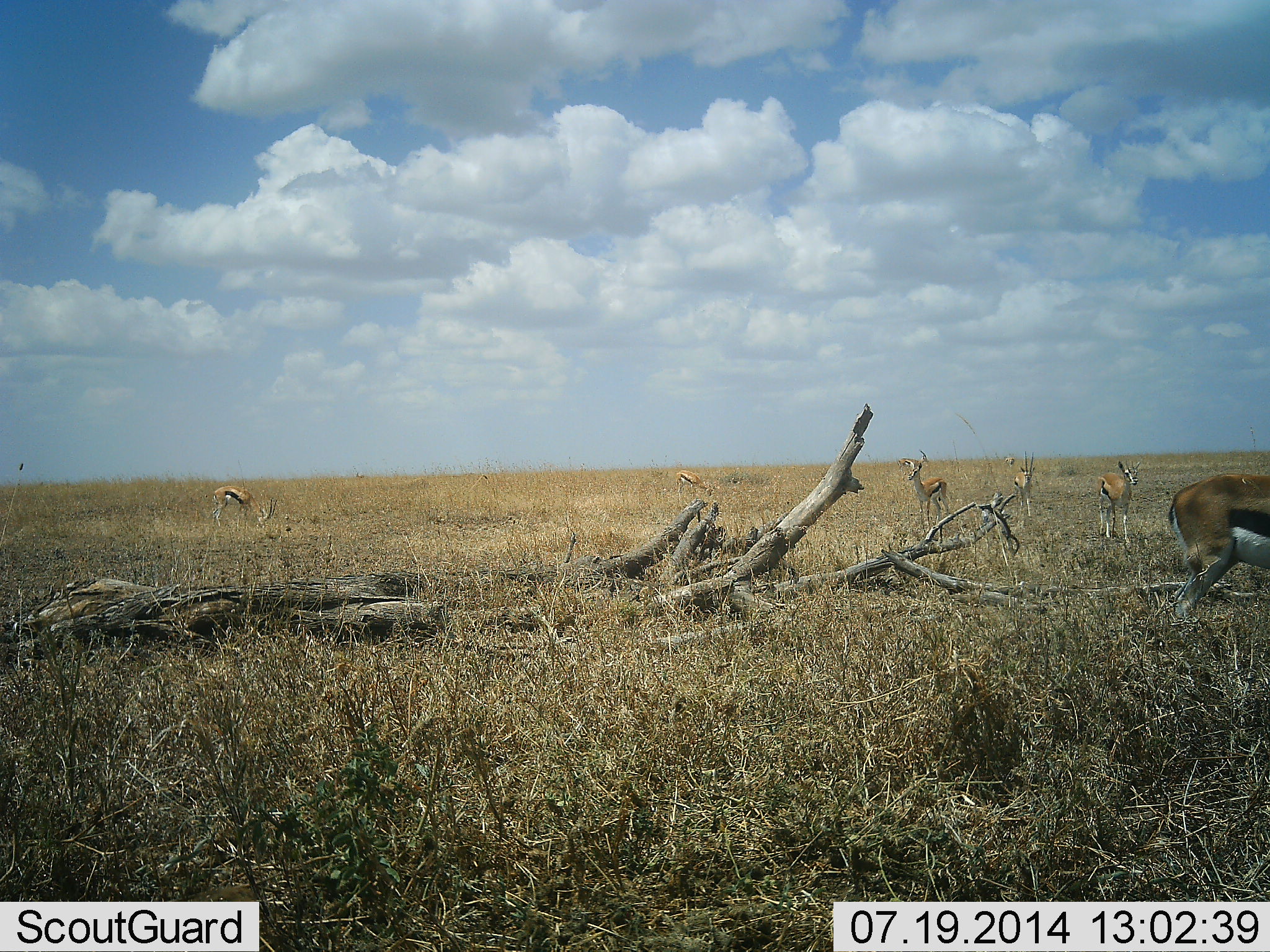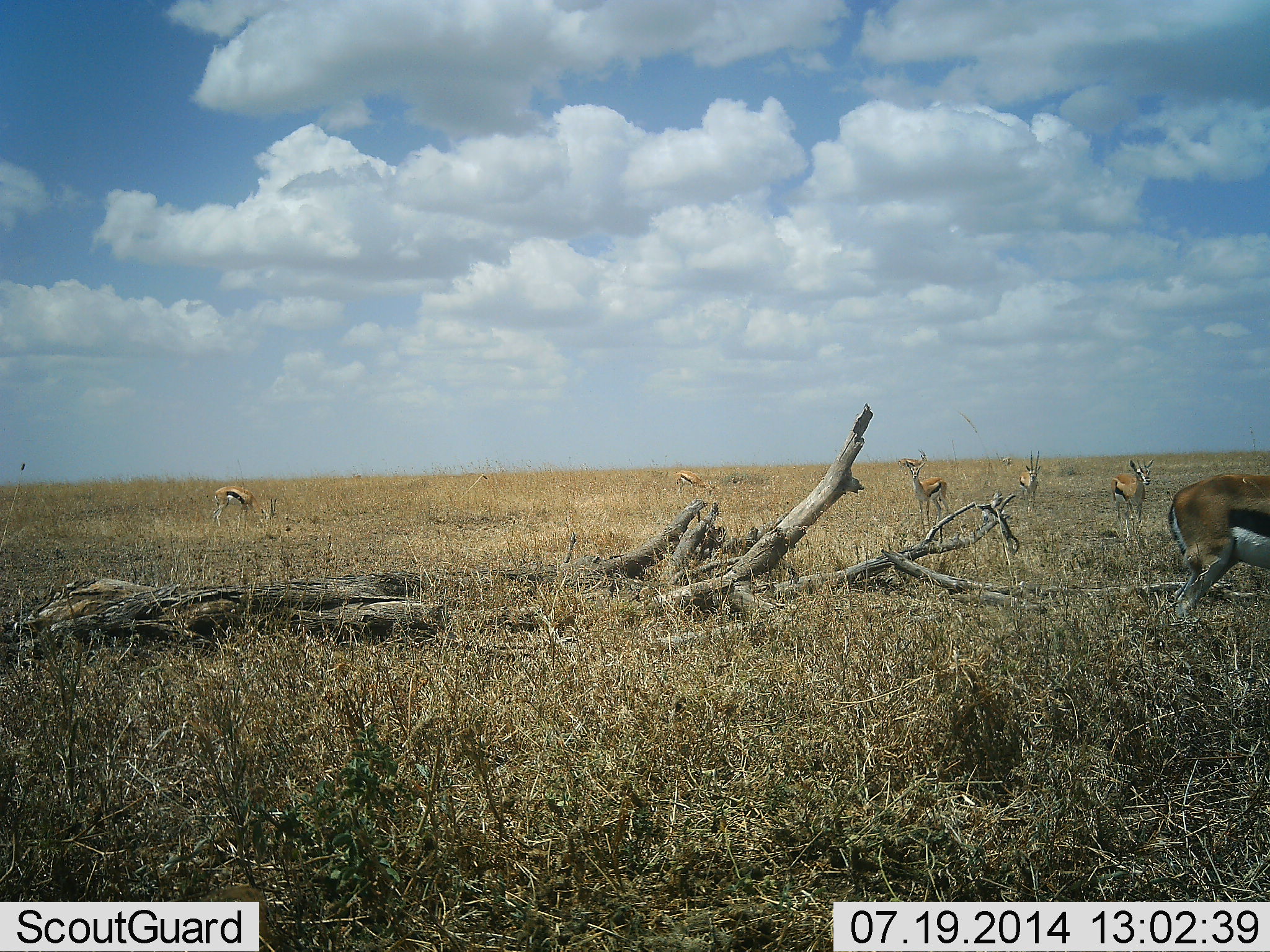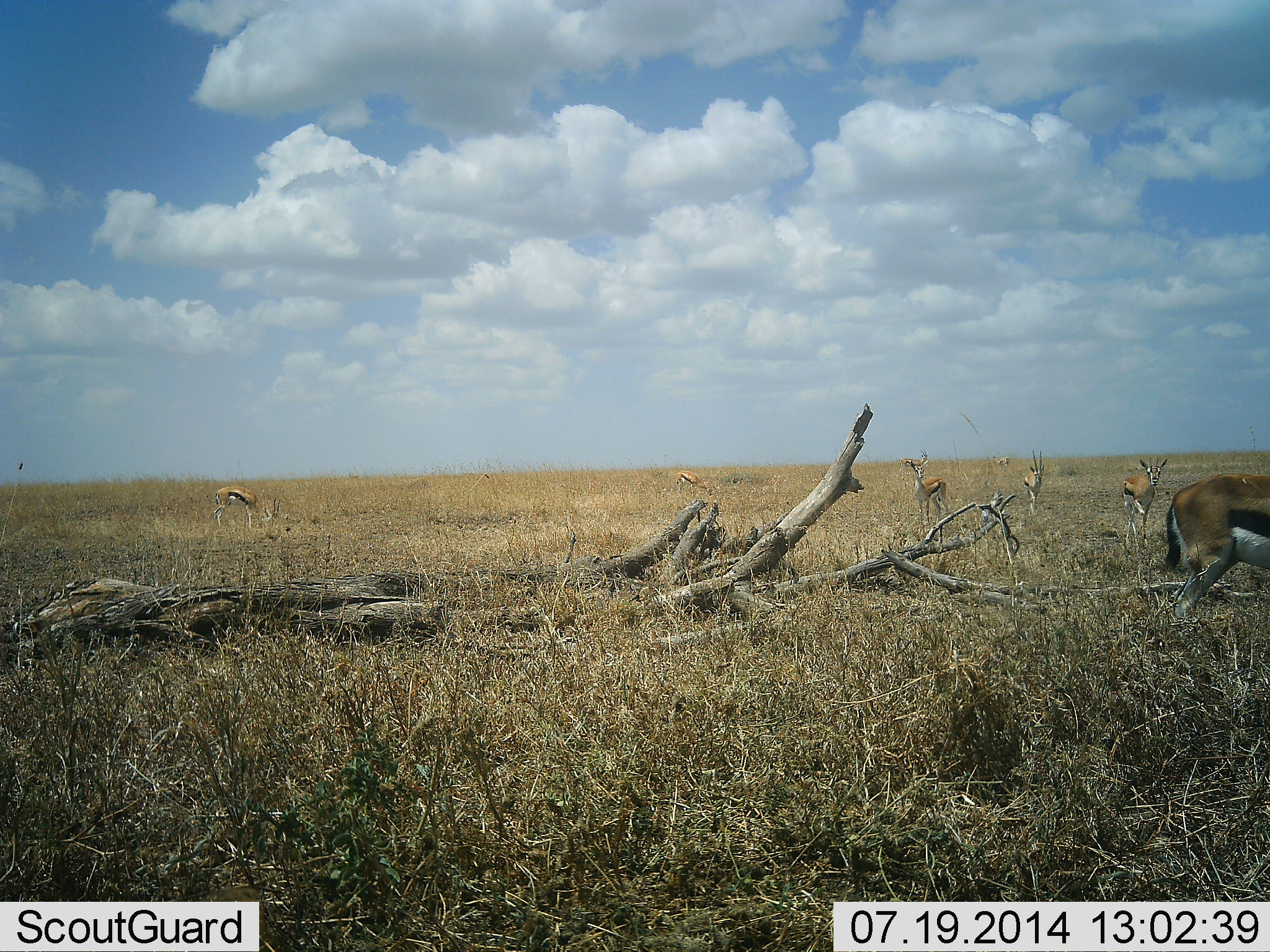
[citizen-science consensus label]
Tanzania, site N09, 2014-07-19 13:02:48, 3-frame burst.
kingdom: Animalia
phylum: Chordata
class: Mammalia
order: Artiodactyla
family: Bovidae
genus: Eudorcas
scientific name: Eudorcas thomsonii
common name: thomson's gazelle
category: gazellethomsons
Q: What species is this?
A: Gazellethomsons (thomson's gazelle) (Eudorcas thomsonii).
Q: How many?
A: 6.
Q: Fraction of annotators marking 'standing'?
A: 90%.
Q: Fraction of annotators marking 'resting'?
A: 0%.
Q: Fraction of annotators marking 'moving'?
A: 30%.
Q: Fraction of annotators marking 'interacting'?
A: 0%.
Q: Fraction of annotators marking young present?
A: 10%.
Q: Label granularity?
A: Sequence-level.